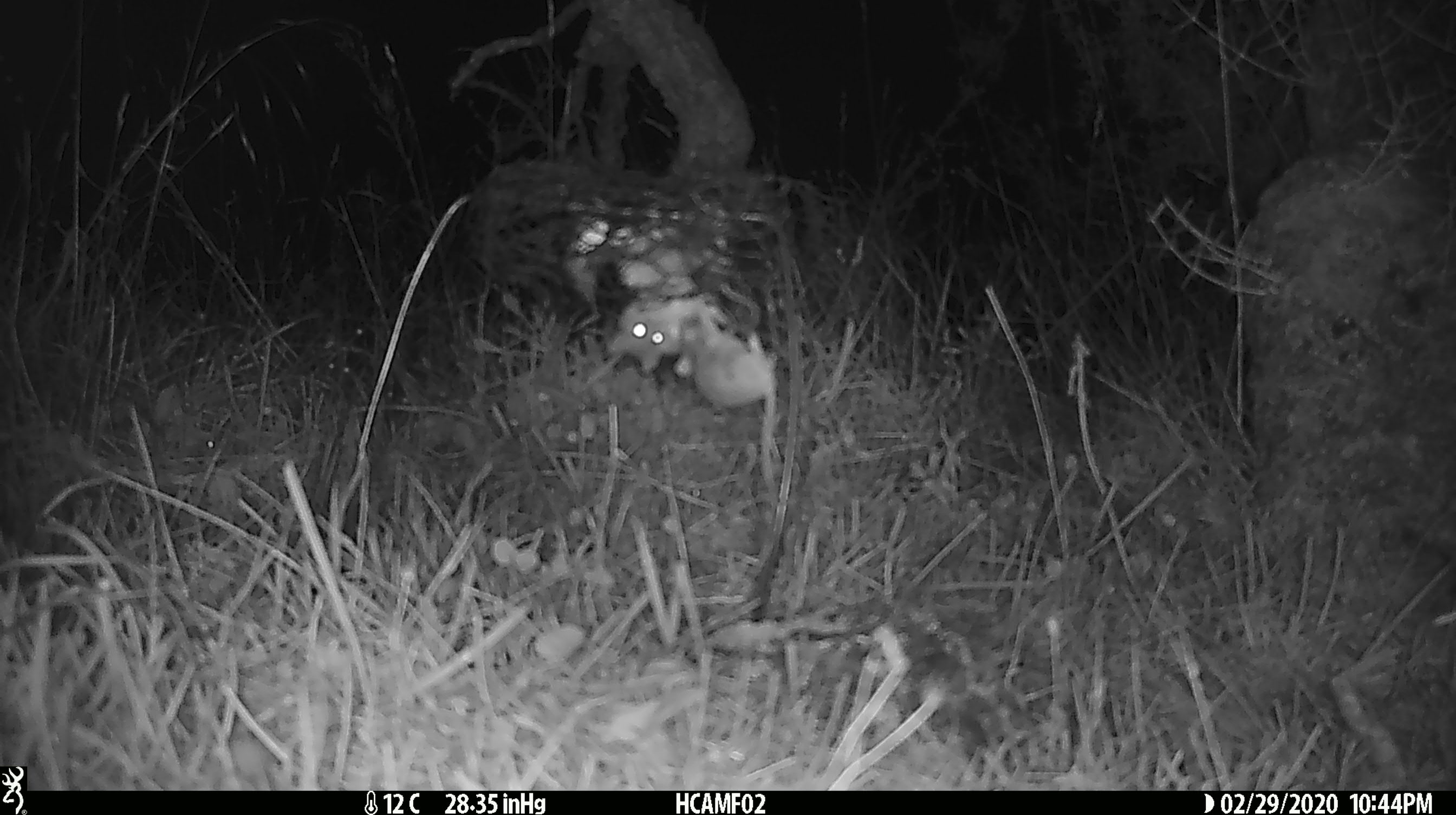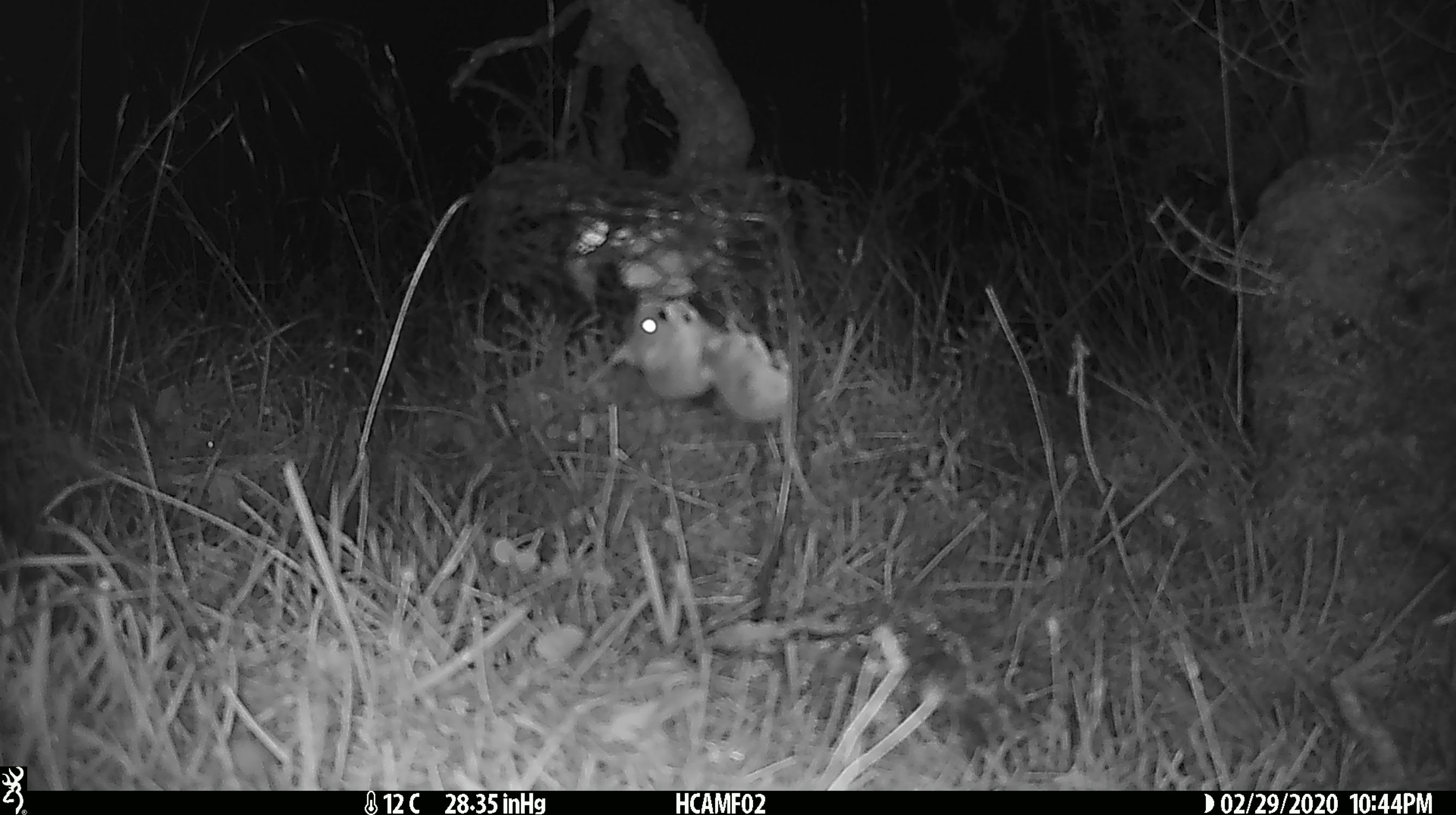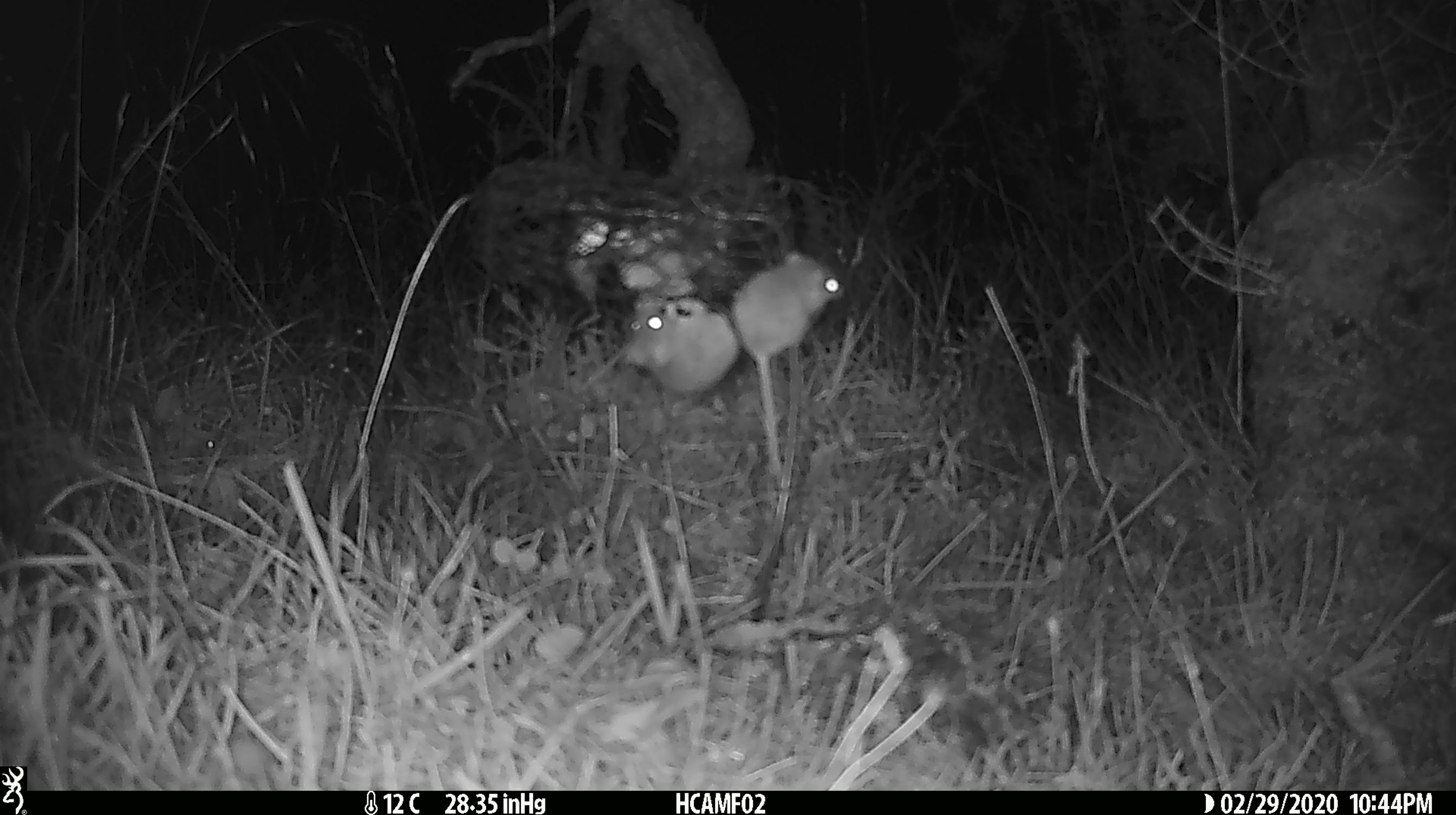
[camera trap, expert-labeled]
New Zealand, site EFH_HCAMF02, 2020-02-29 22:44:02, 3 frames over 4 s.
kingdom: Animalia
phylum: Chordata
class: Mammalia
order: Rodentia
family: Muridae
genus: Mus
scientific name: Mus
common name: mouse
Mouse (Mus).